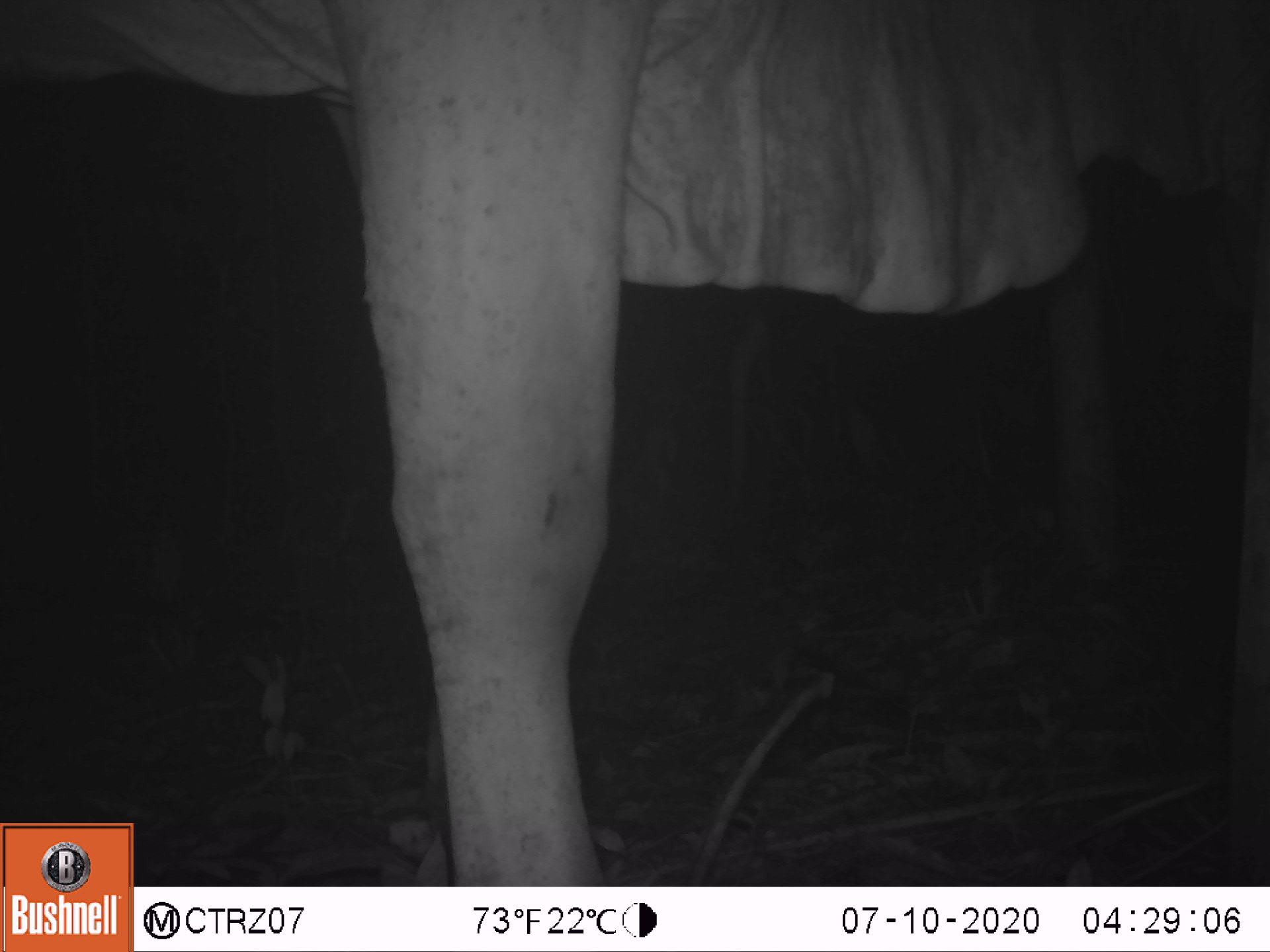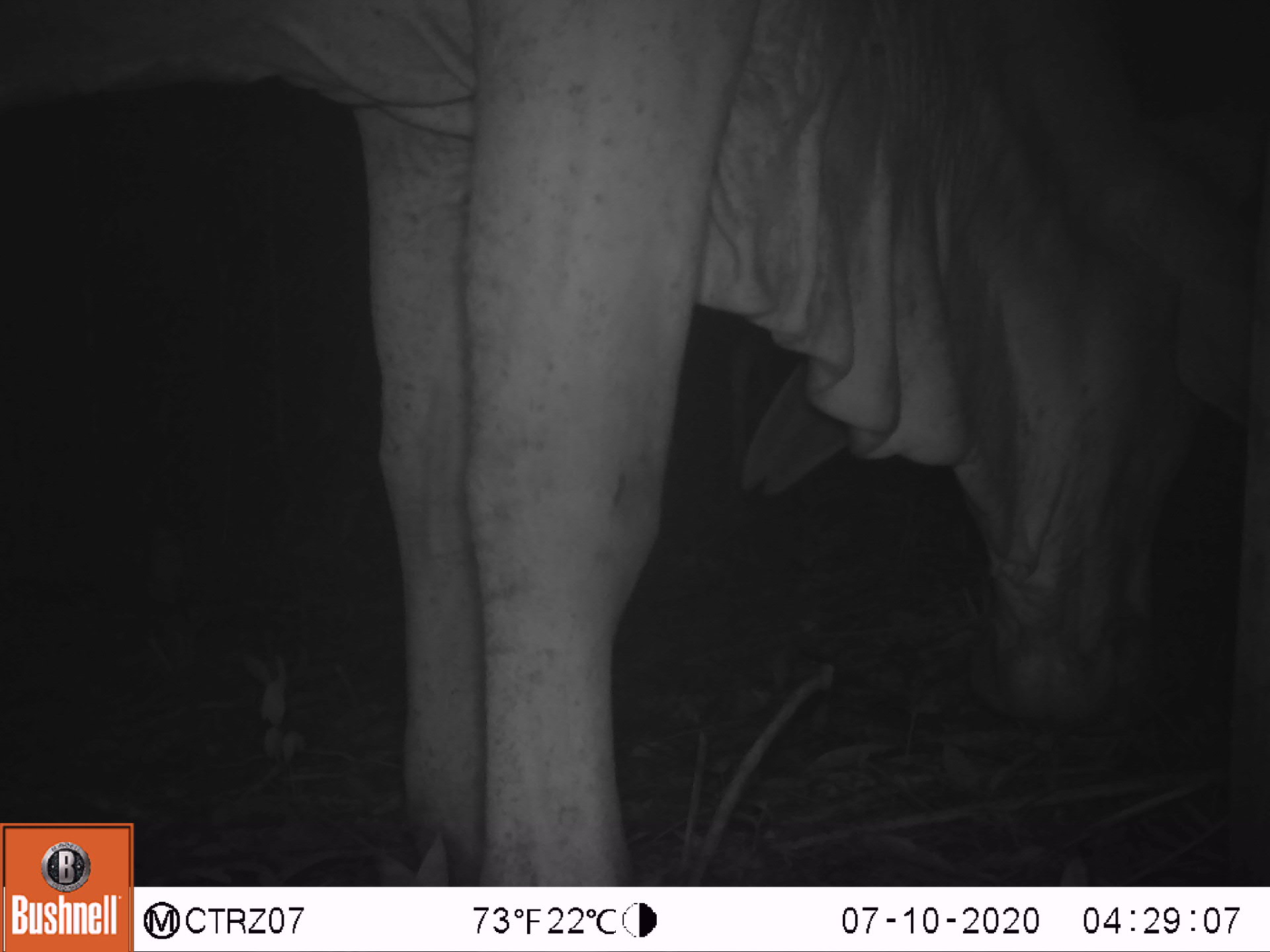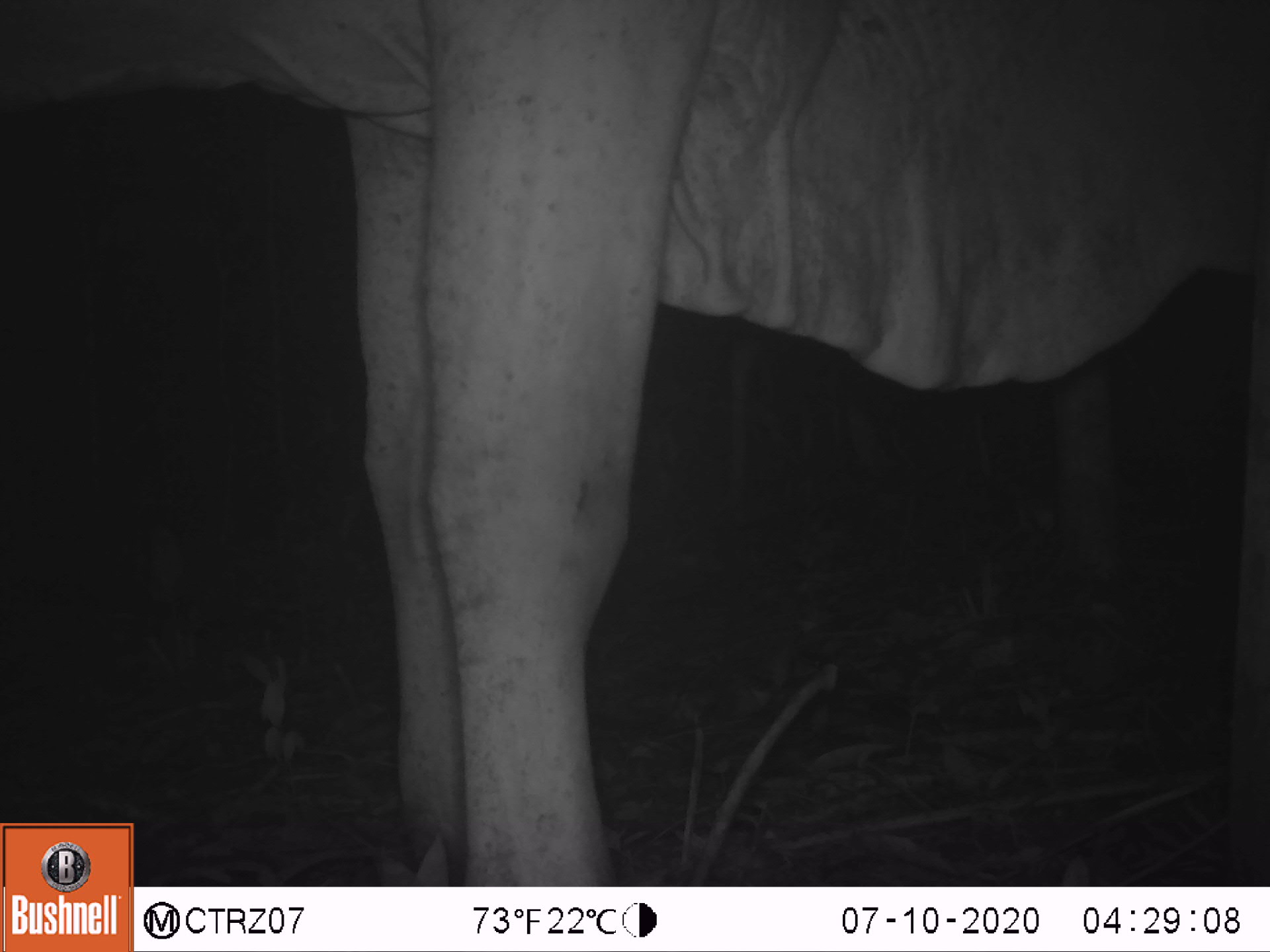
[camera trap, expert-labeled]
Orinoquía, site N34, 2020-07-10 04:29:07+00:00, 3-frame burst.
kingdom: Animalia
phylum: Chordata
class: Mammalia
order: Artiodactyla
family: Bovidae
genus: Bos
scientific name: Bos taurus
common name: cow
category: cattle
Cattle (cow) (Bos taurus).